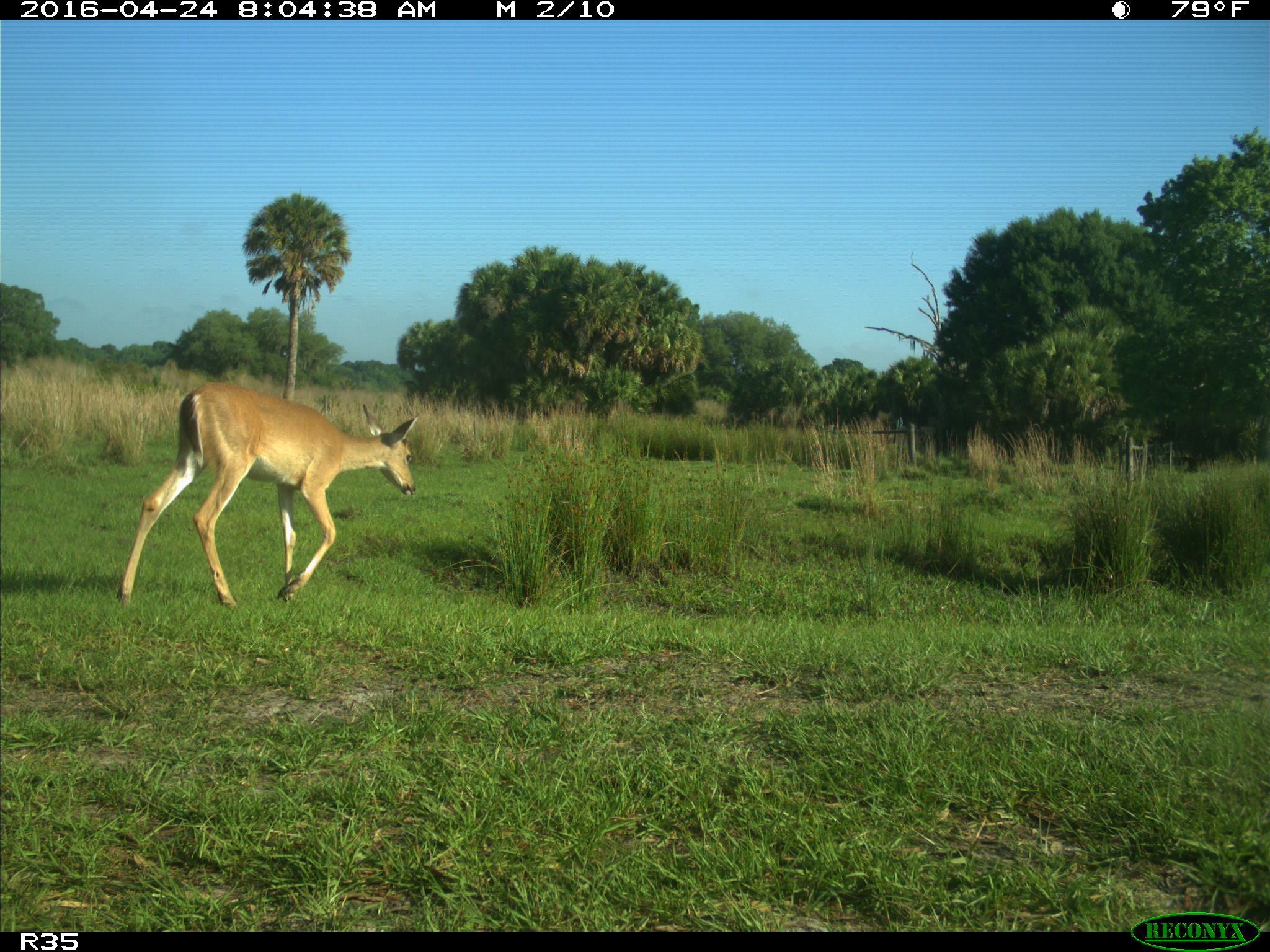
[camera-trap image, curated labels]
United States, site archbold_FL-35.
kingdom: Animalia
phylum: Chordata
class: Mammalia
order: Artiodactyla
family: Cervidae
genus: Odocoileus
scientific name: Odocoileus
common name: deer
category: unidentified deer